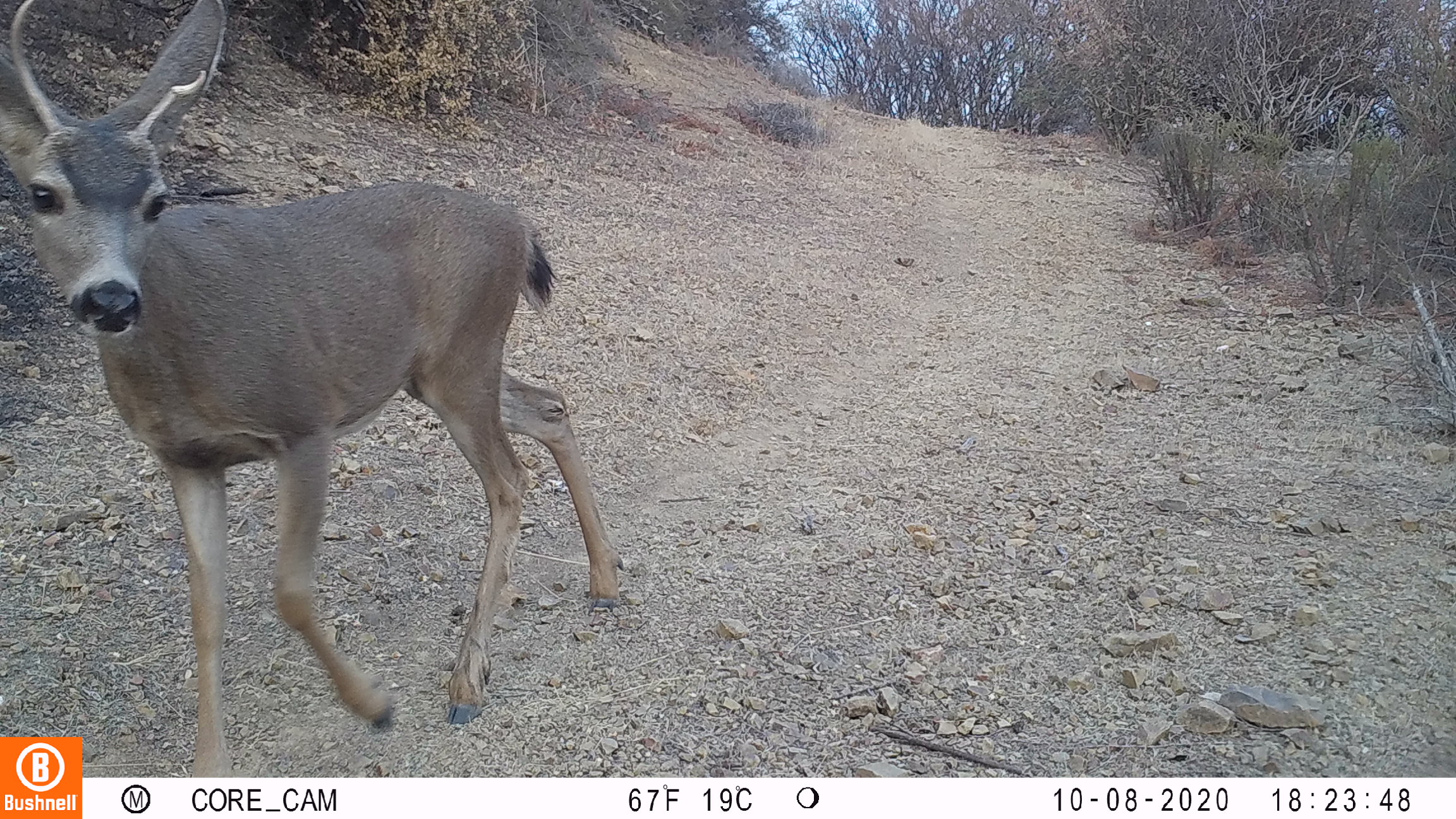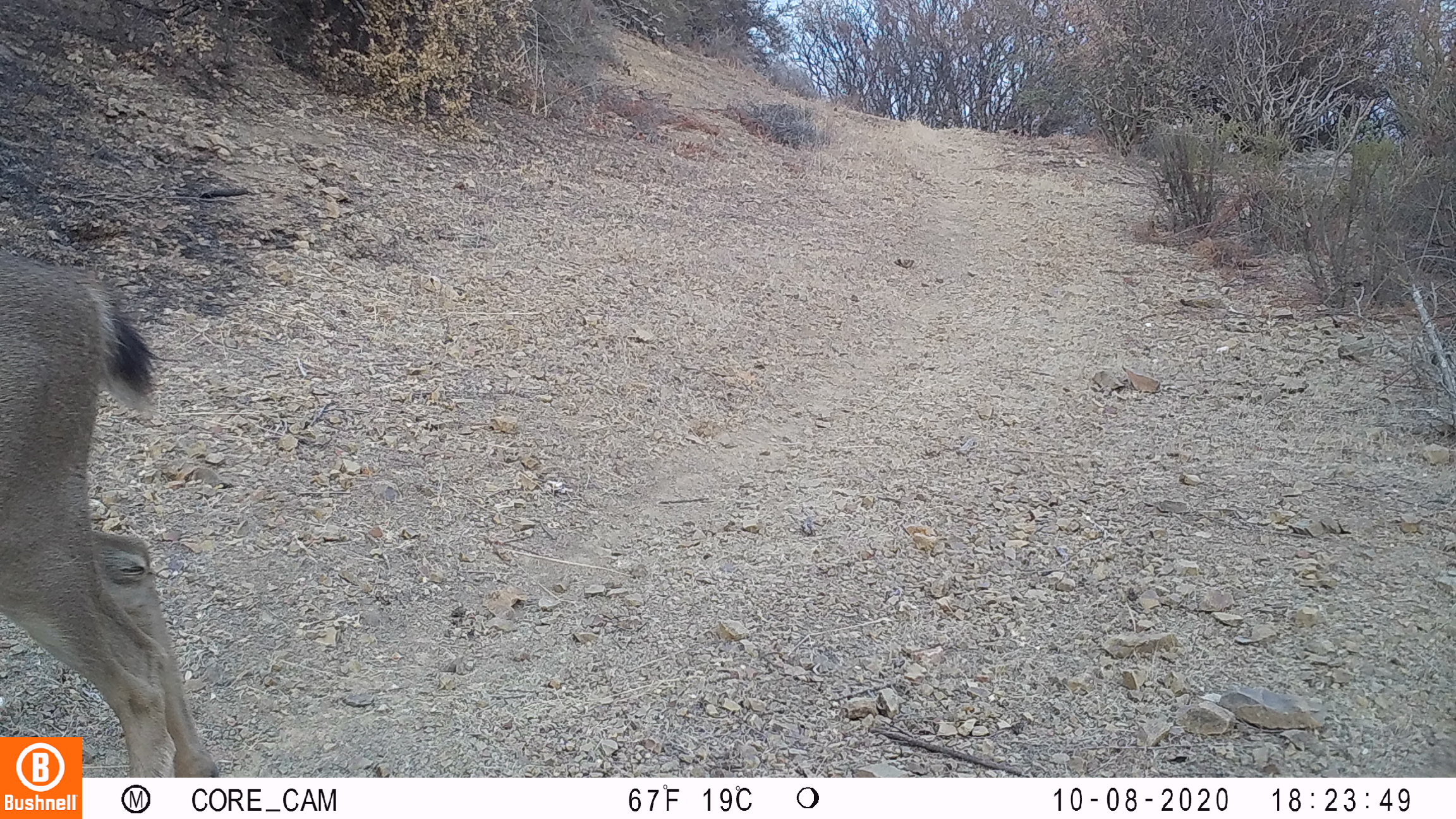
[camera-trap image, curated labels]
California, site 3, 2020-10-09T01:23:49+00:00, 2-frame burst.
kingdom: Animalia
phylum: Chordata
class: Mammalia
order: Artiodactyla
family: Cervidae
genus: Odocoileus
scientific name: Odocoileus hemionus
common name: mule deer